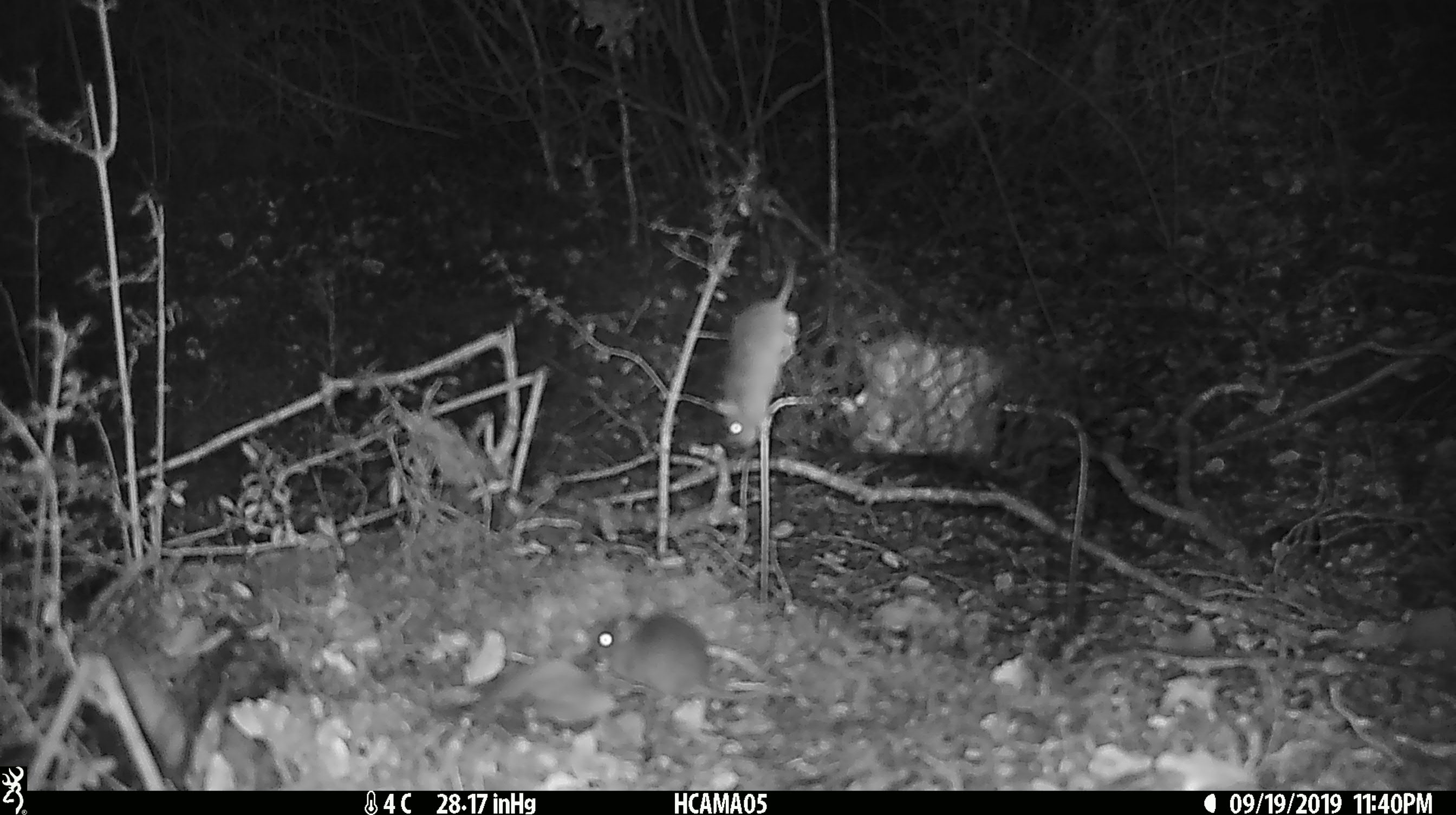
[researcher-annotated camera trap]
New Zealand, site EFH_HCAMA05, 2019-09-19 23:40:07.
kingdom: Animalia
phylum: Chordata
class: Mammalia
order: Rodentia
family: Muridae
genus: Mus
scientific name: Mus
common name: mouse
Mouse (Mus).